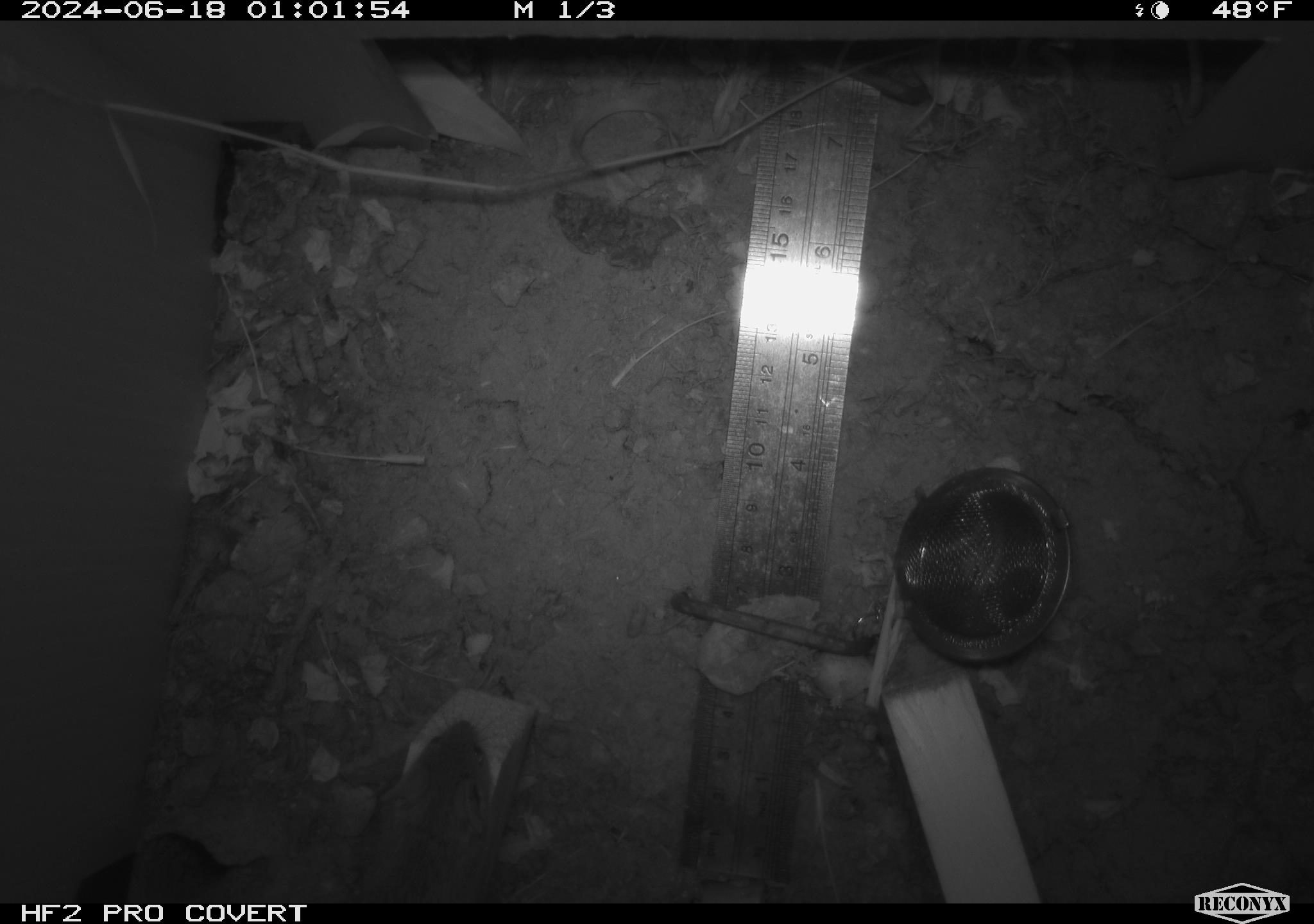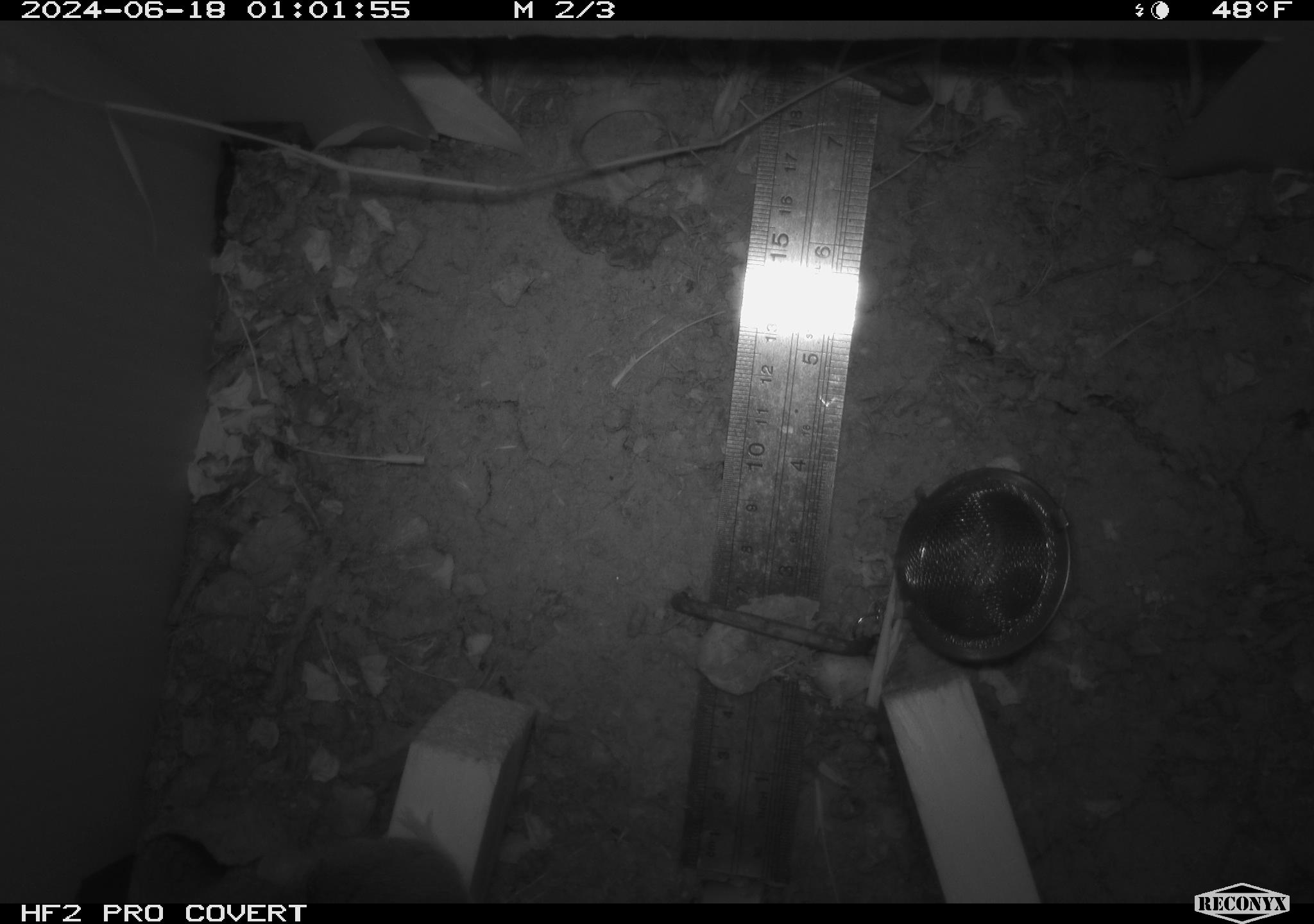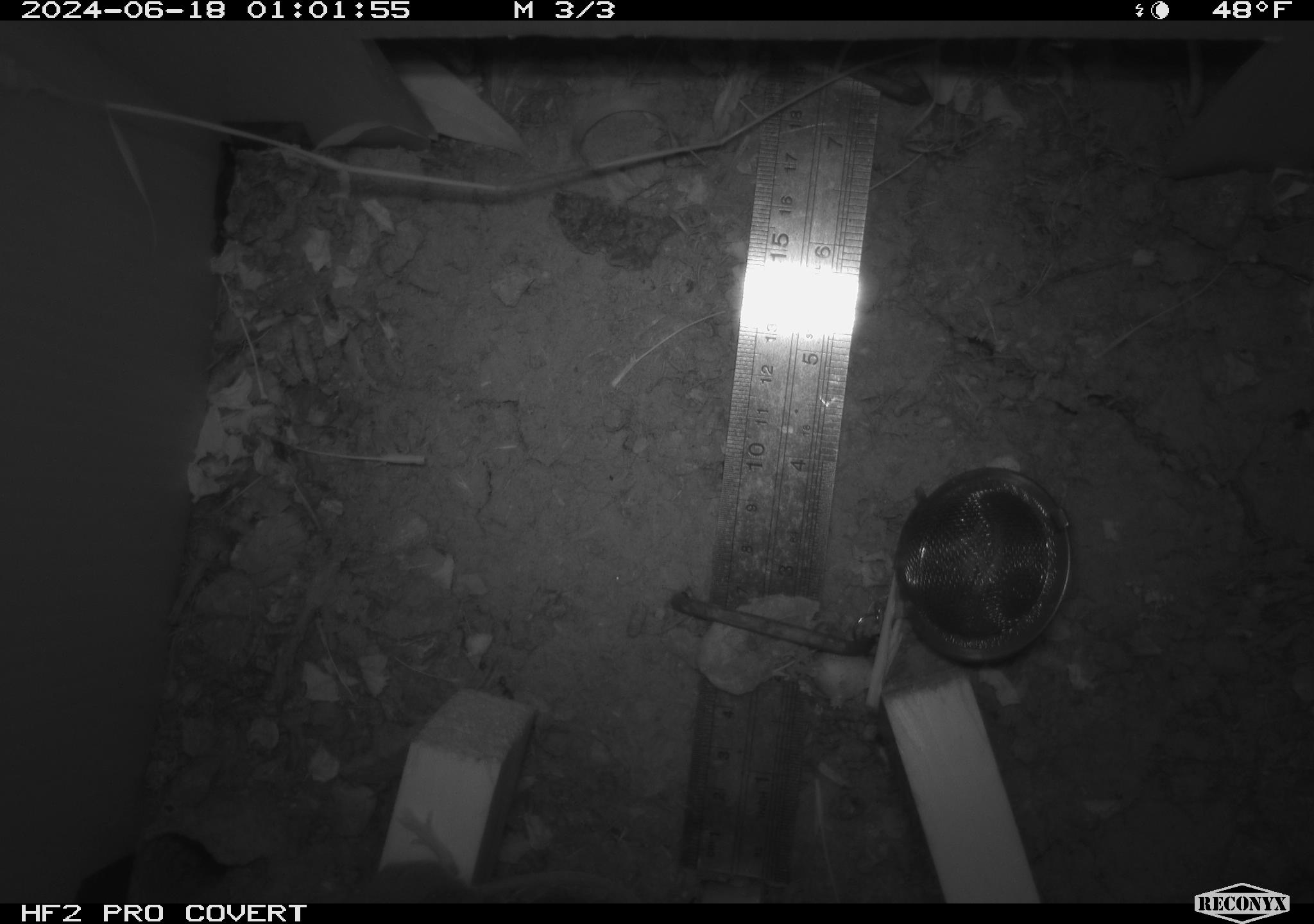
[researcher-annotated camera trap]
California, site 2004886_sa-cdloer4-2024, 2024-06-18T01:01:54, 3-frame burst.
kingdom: Animalia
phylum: Chordata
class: Mammalia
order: Rodentia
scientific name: Rodentia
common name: rodent